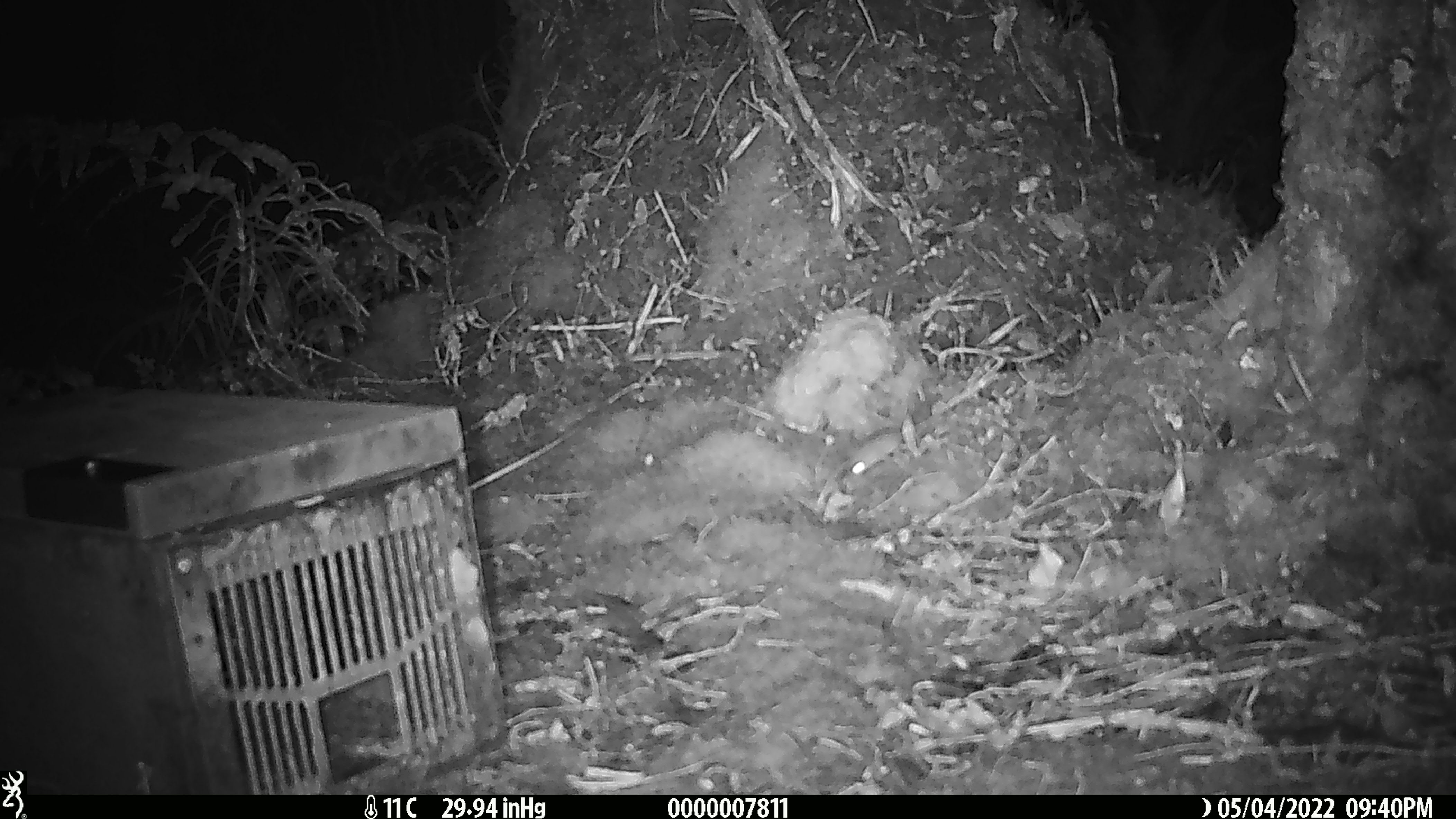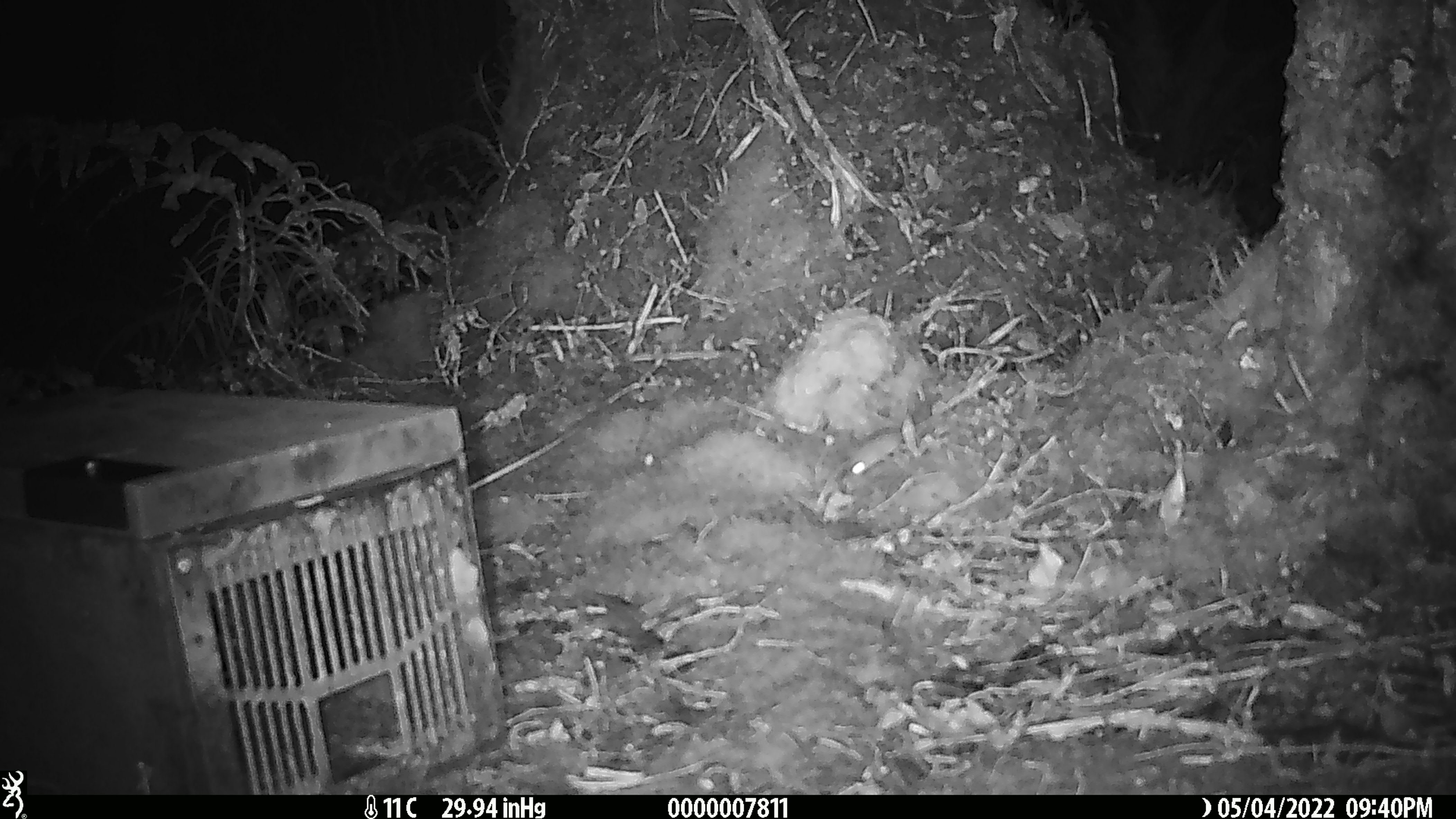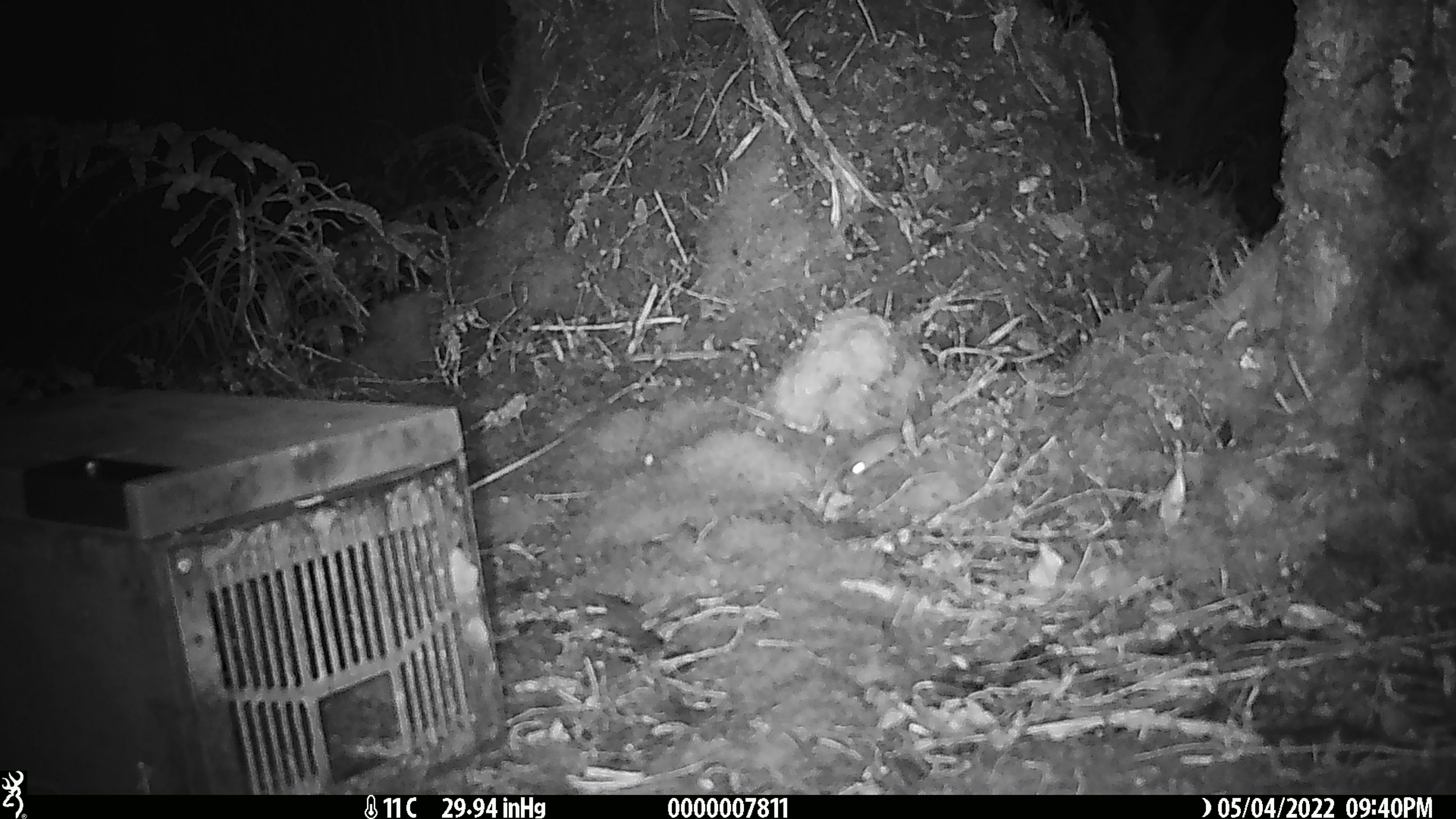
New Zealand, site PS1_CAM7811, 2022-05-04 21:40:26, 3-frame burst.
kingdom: Animalia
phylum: Chordata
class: Mammalia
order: Rodentia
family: Muridae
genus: Mus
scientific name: Mus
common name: mouse